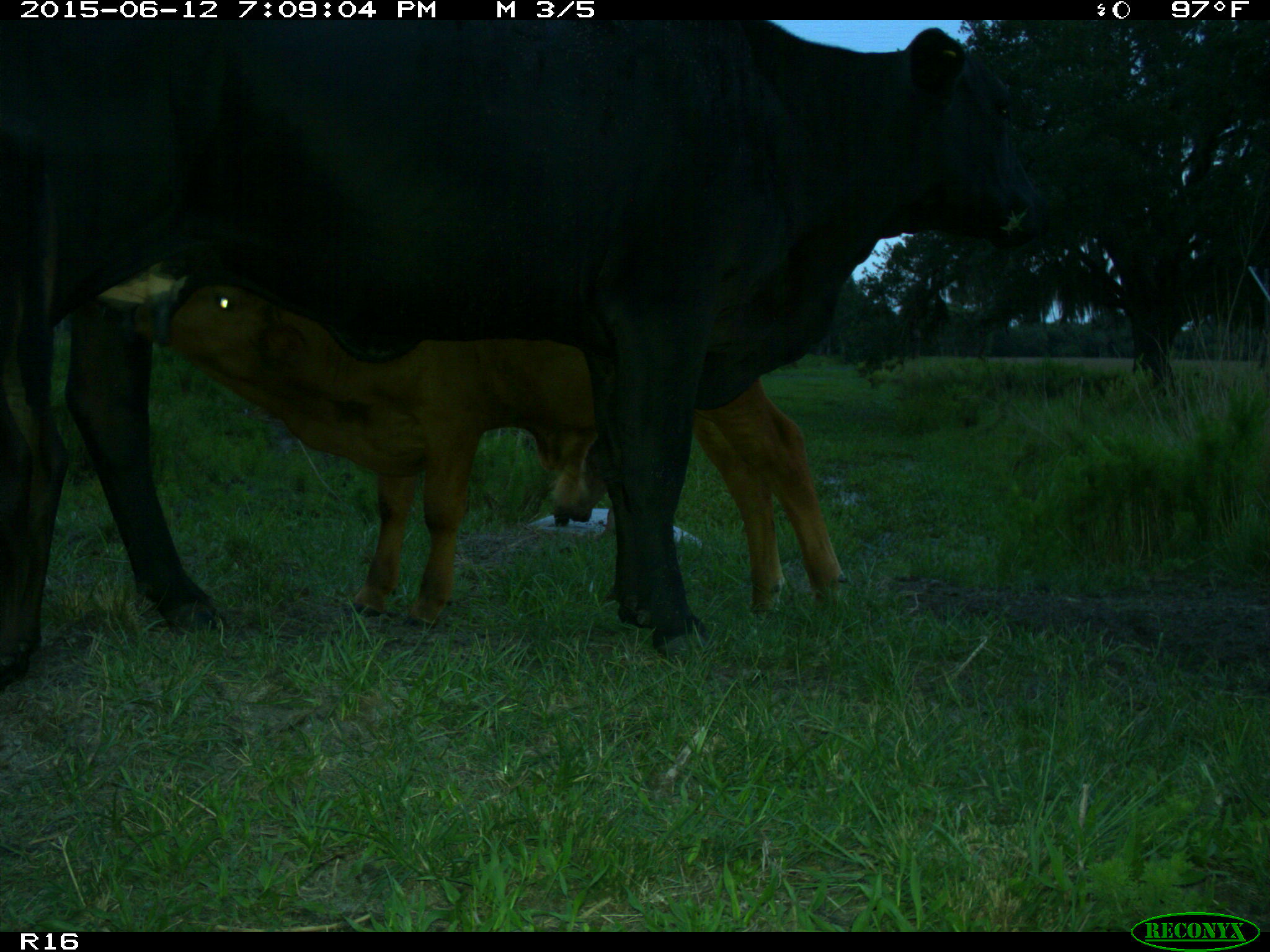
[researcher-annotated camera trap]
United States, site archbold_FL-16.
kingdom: Animalia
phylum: Chordata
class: Mammalia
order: Artiodactyla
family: Bovidae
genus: Bos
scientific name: Bos taurus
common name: domestic cow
Bos taurus (domestic cow).